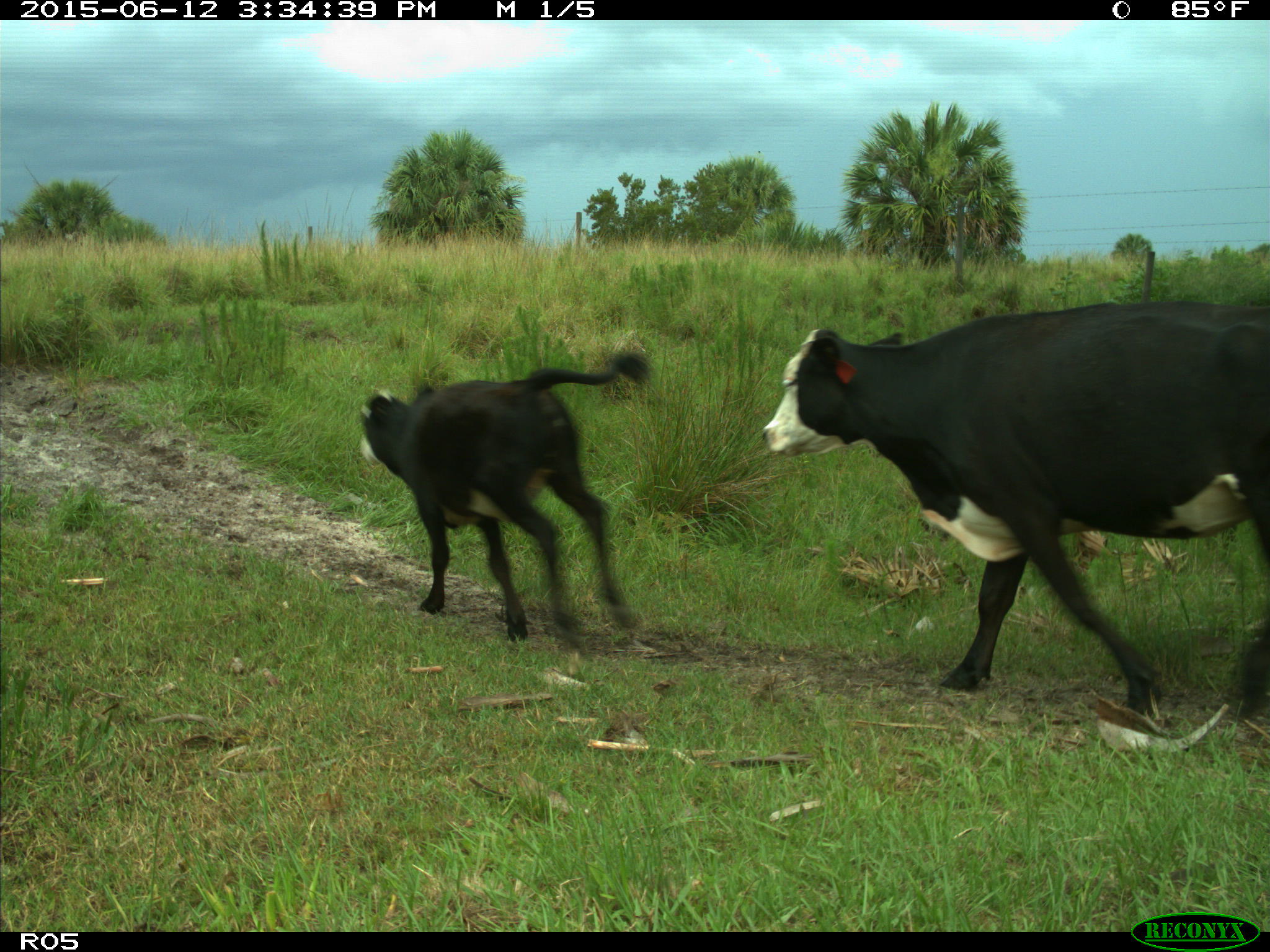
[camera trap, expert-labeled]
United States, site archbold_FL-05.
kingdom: Animalia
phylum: Chordata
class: Mammalia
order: Artiodactyla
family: Bovidae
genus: Bos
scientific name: Bos taurus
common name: domestic cow